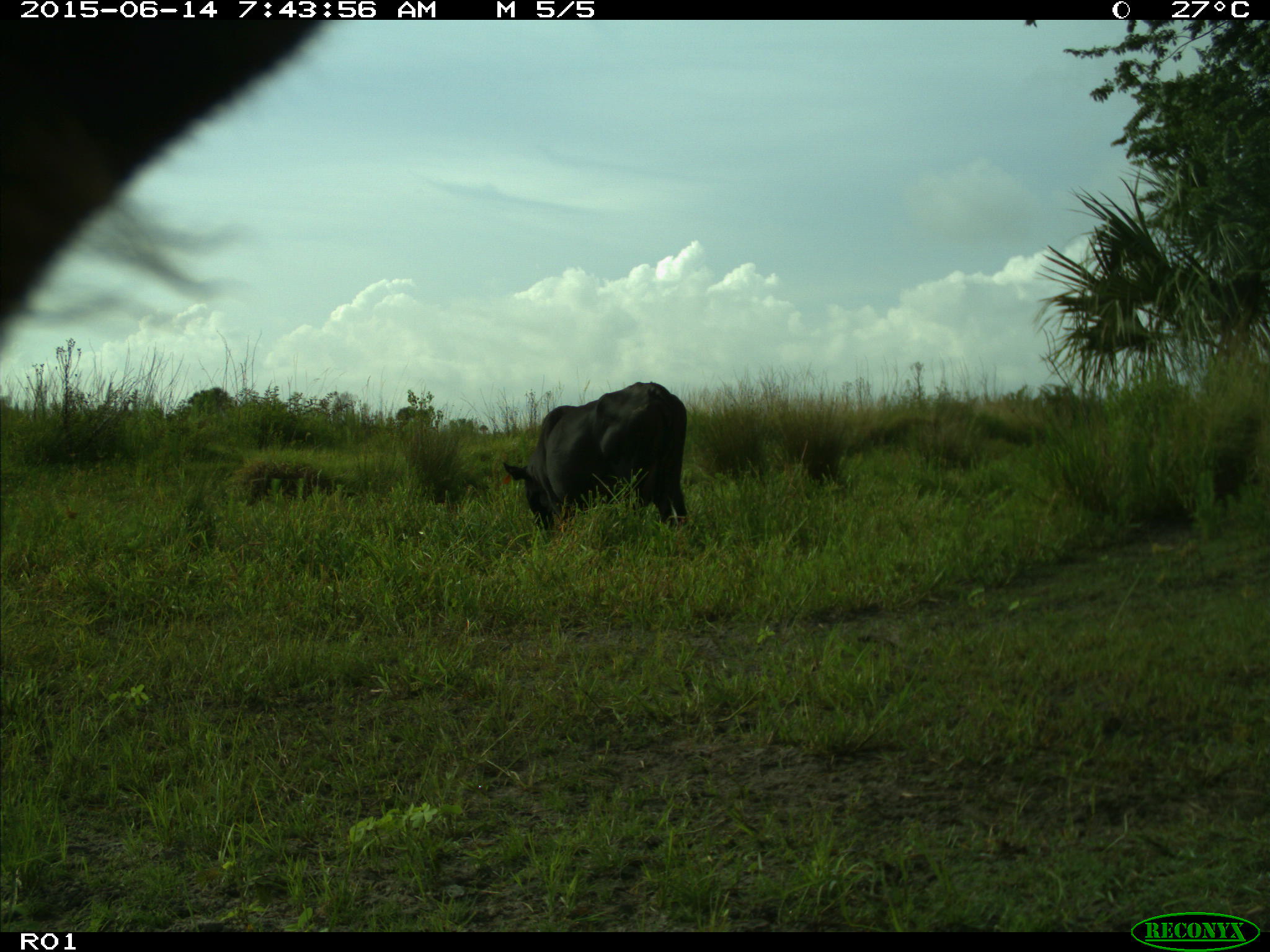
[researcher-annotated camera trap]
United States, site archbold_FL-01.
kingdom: Animalia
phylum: Chordata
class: Mammalia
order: Artiodactyla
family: Bovidae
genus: Bos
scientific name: Bos taurus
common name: domestic cow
Bos taurus (domestic cow).